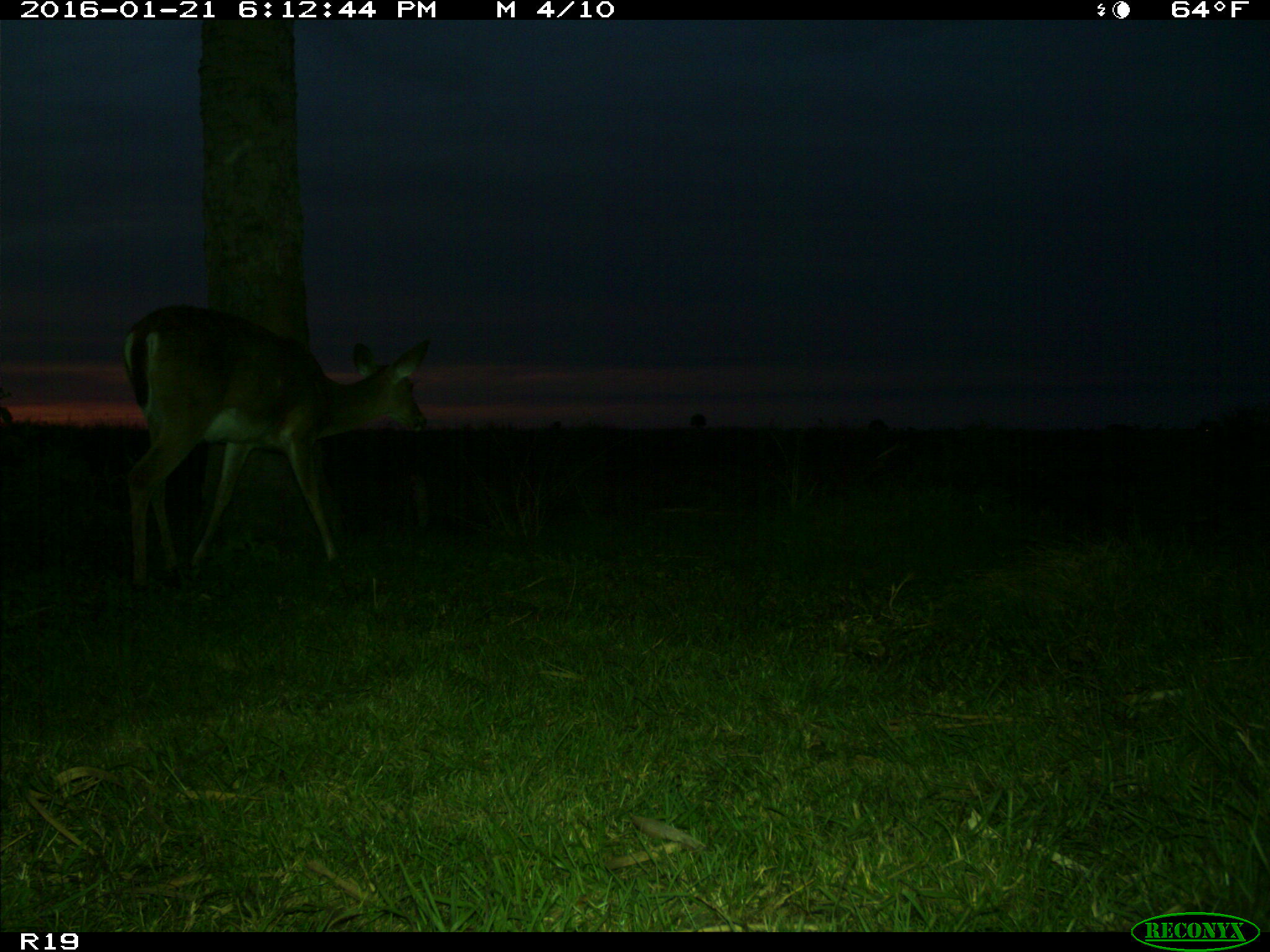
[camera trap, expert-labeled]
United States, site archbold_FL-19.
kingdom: Animalia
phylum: Chordata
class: Mammalia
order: Artiodactyla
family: Cervidae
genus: Odocoileus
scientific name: Odocoileus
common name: deer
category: unidentified deer